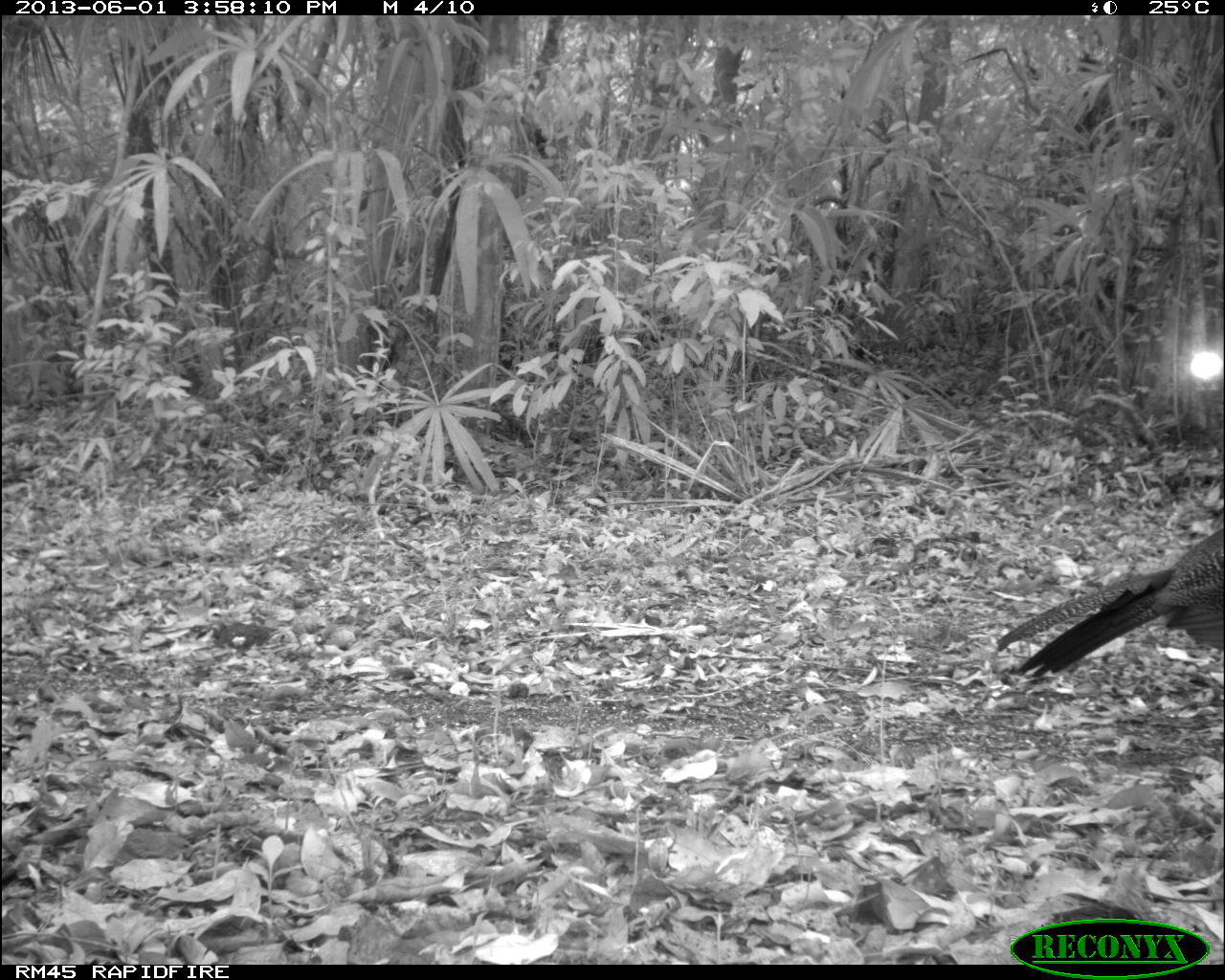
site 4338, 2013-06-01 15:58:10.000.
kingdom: Animalia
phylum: Chordata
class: Aves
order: Galliformes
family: Cracidae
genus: Crax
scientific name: Crax rubra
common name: great curassow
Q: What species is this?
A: Crax rubra (great curassow).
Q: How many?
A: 2.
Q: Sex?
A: Female.